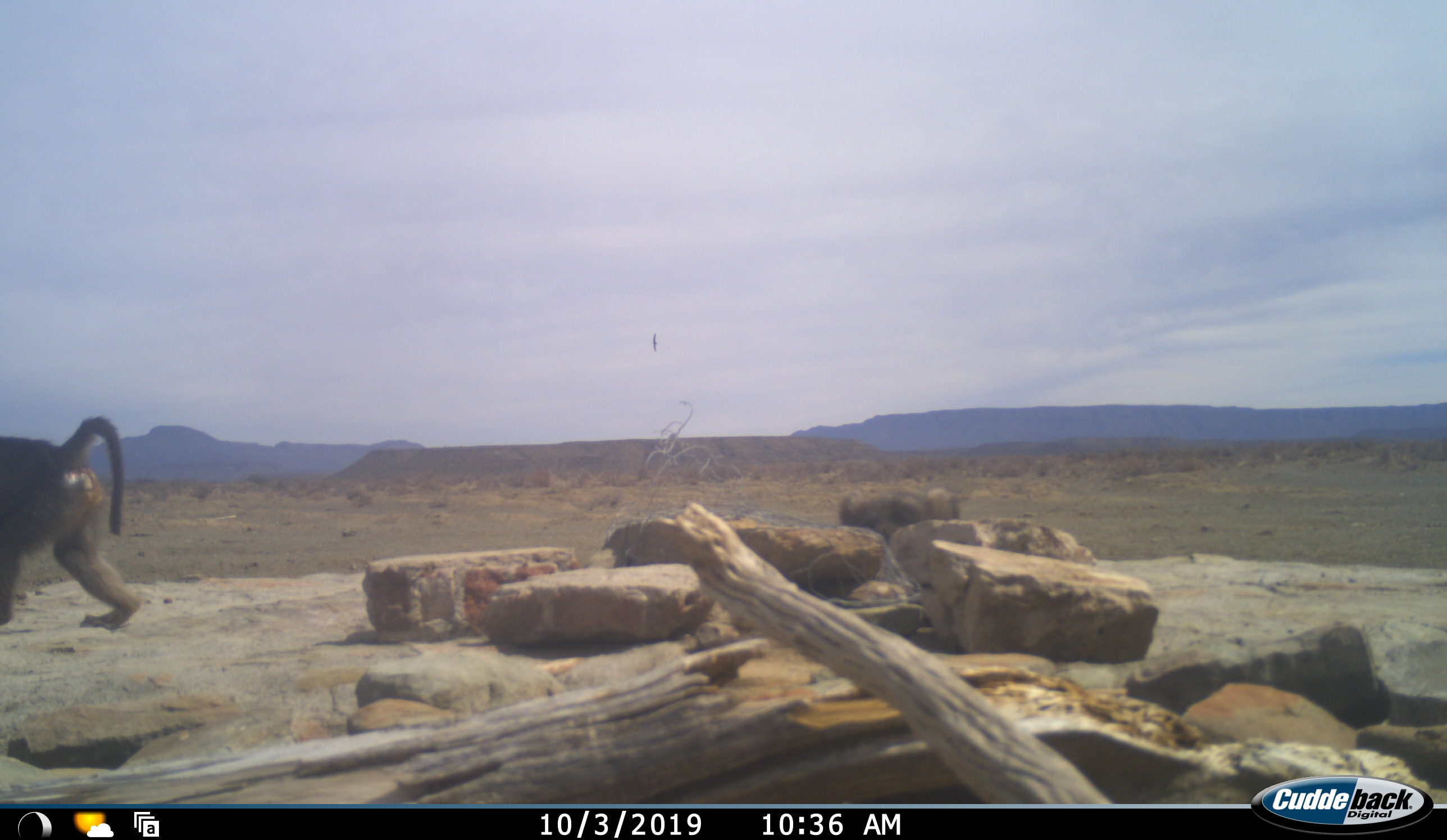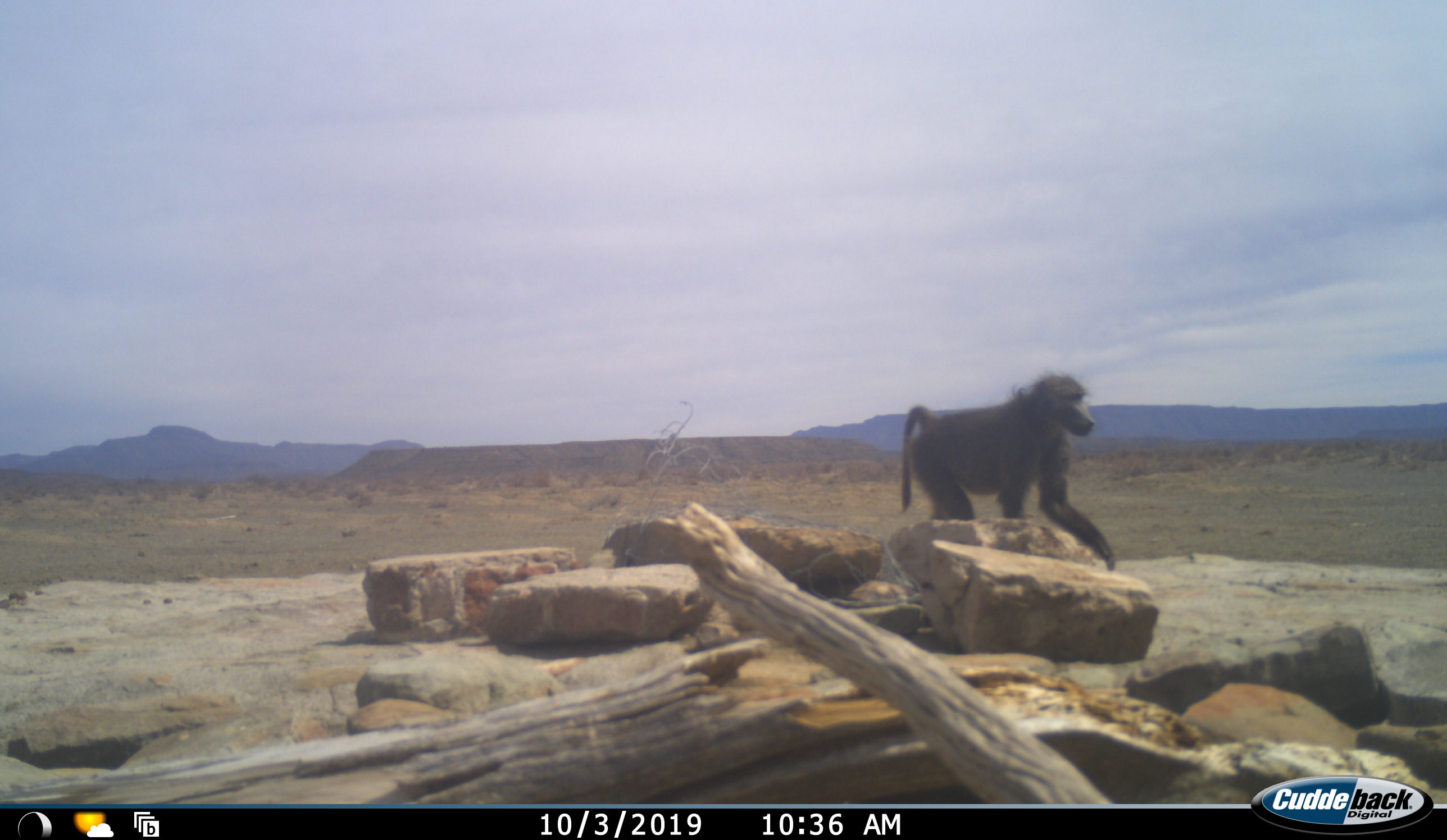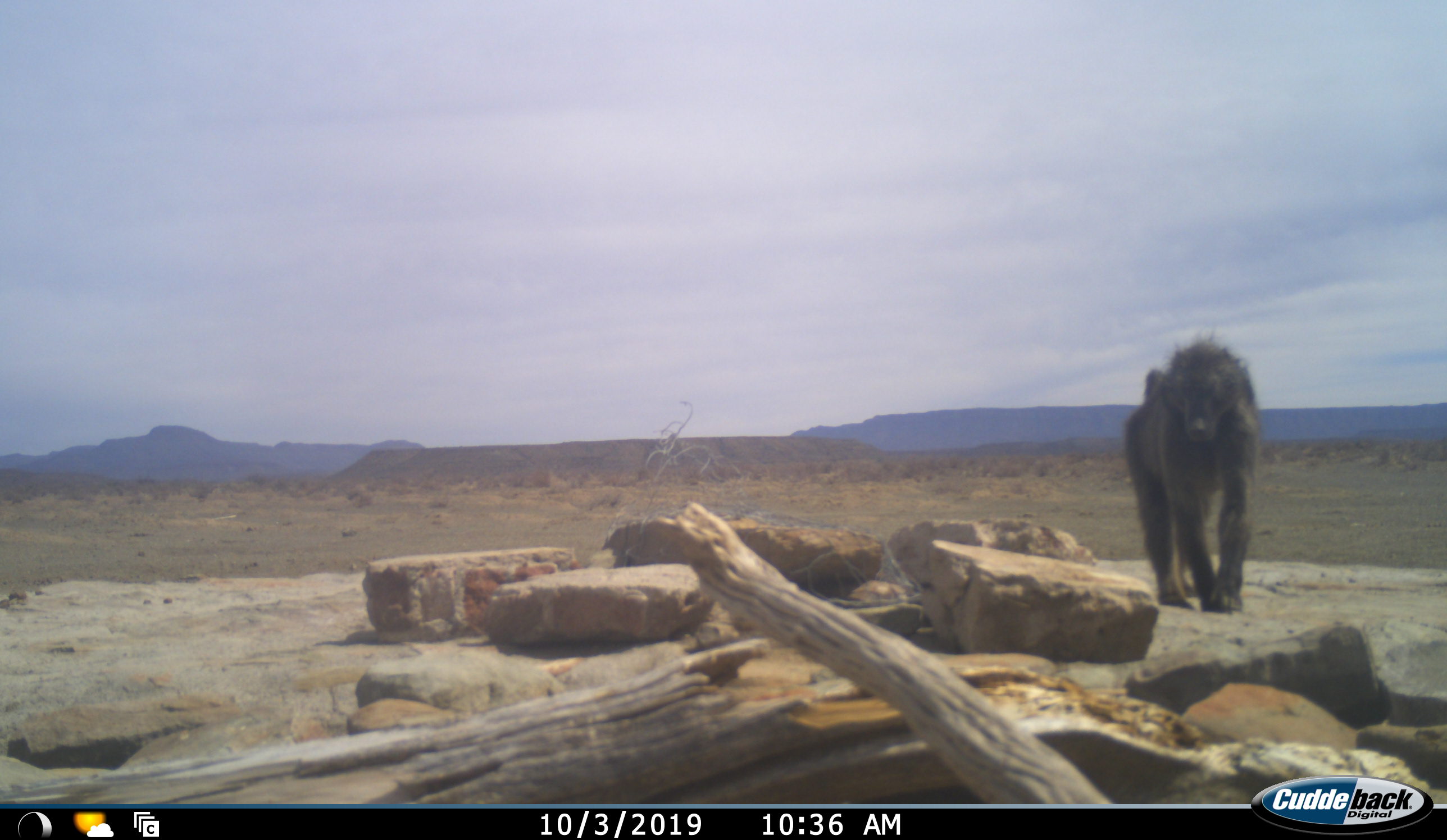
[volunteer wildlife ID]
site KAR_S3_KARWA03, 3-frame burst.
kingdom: Animalia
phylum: Chordata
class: Mammalia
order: Primates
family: Cercopithecidae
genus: Papio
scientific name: Papio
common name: baboon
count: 2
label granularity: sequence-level